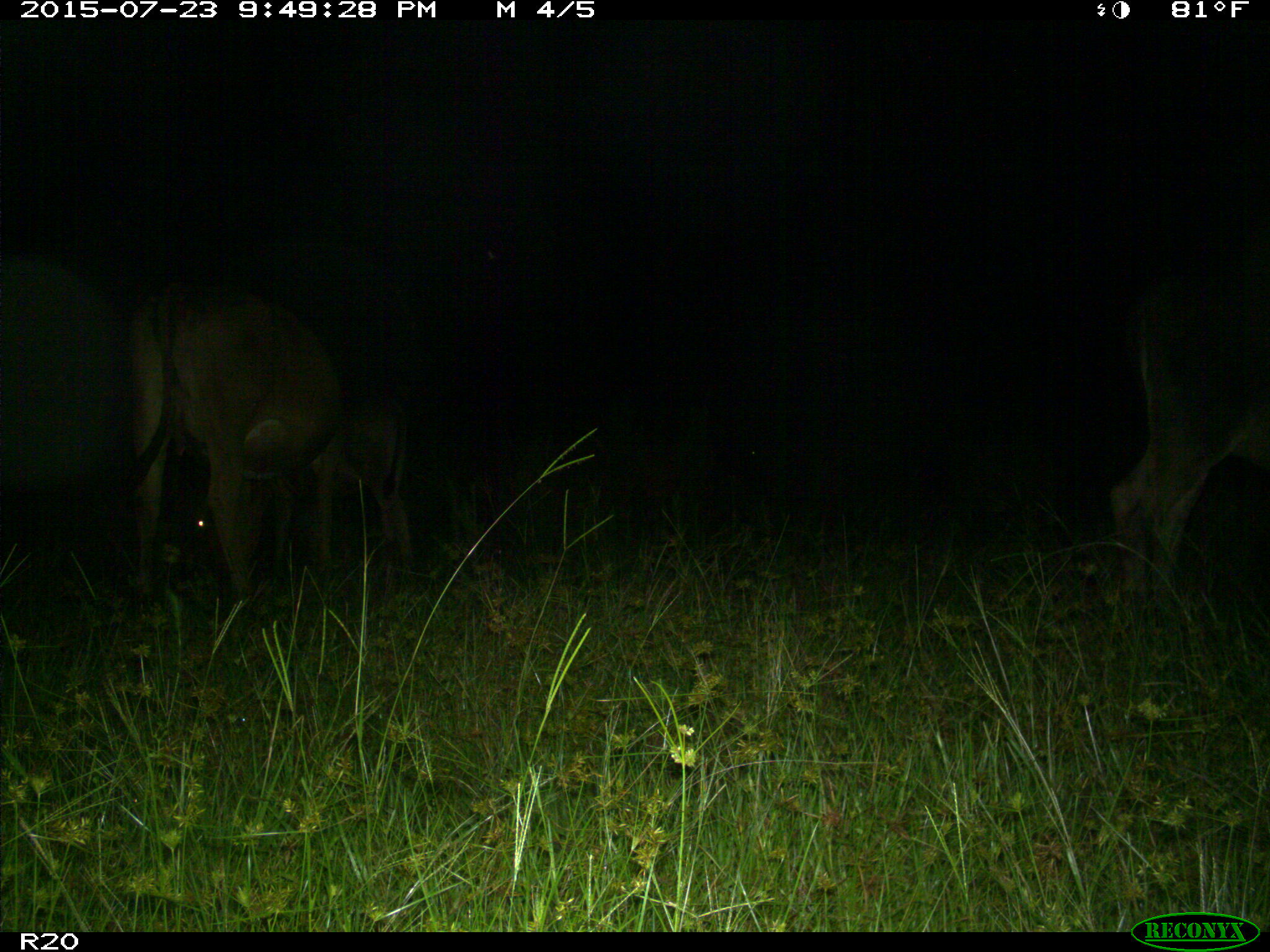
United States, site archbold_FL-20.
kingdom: Animalia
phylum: Chordata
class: Mammalia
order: Artiodactyla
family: Bovidae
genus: Bos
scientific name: Bos taurus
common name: domestic cow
Bos taurus (domestic cow).